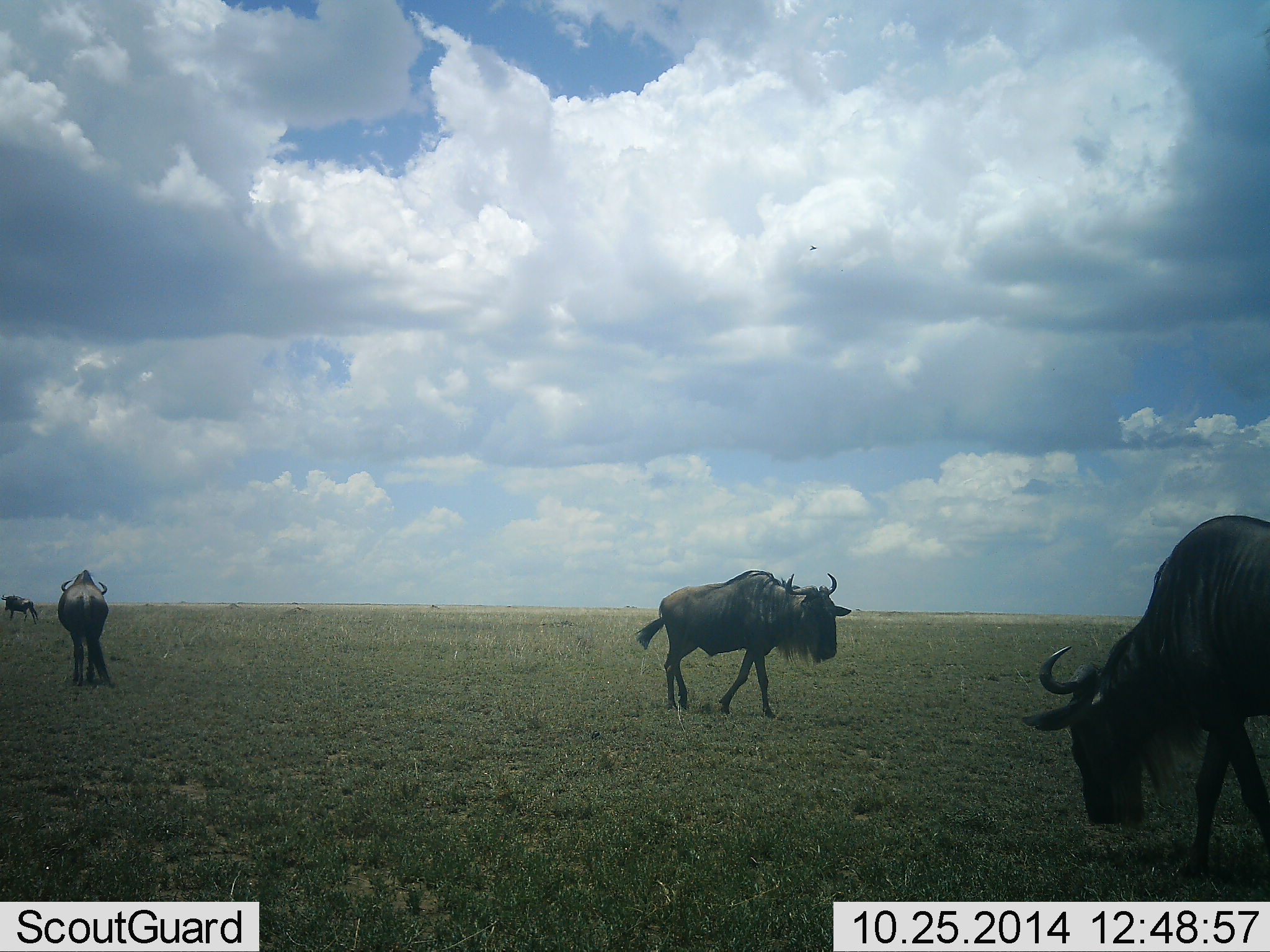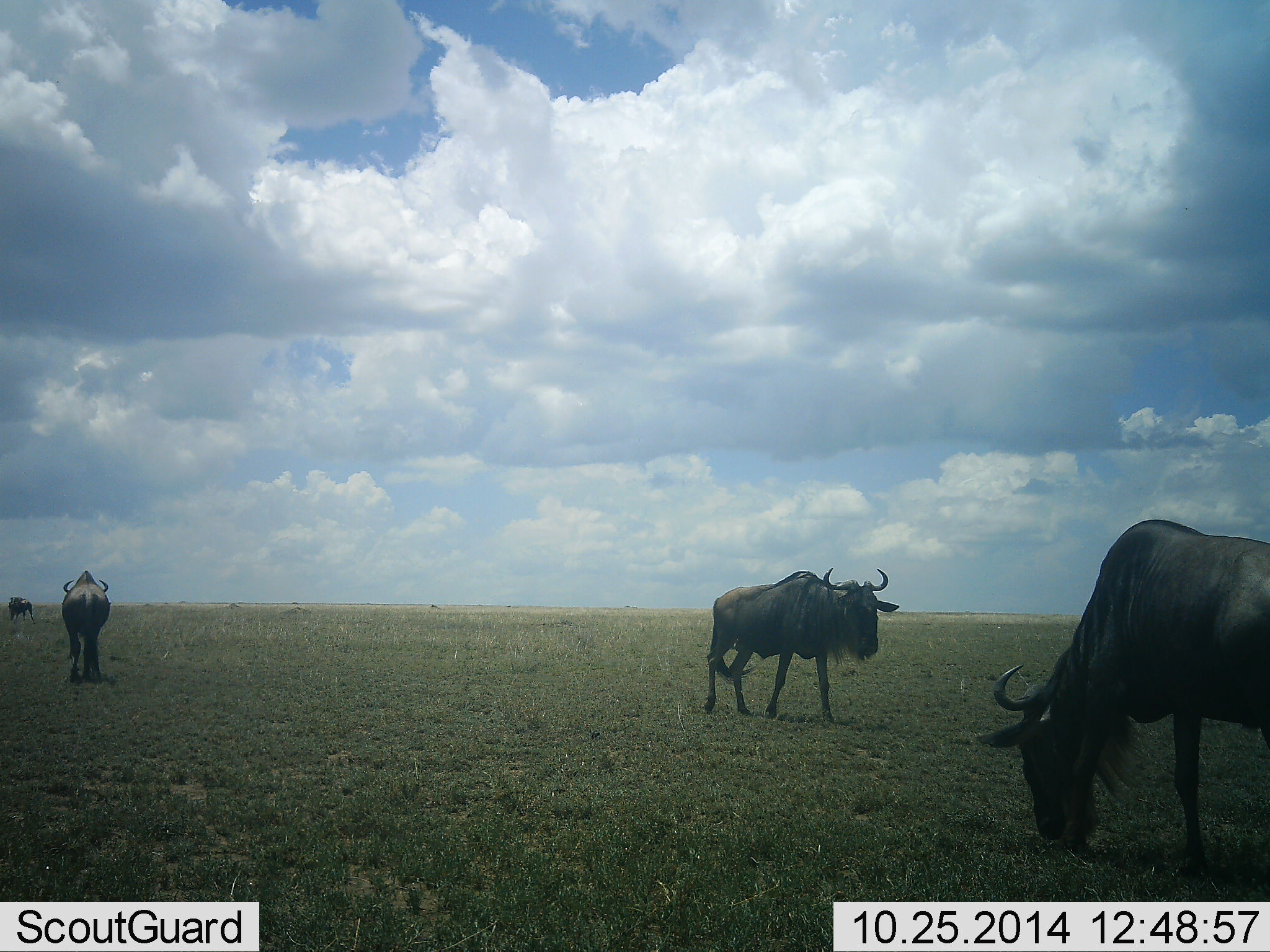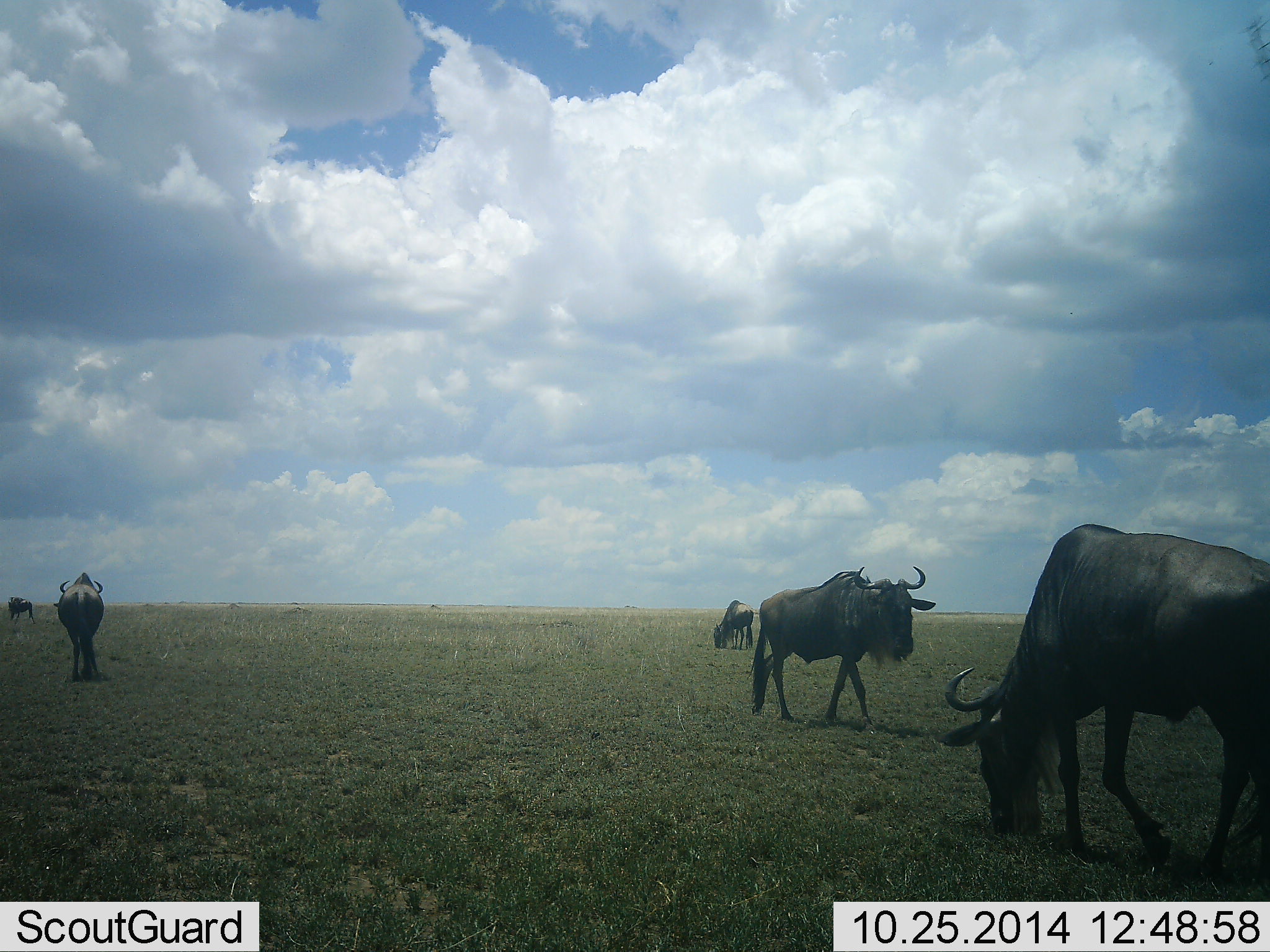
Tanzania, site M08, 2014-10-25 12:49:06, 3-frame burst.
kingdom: Animalia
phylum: Chordata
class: Mammalia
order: Artiodactyla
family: Bovidae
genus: Connochaetes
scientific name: Connochaetes taurinus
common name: blue wildebeest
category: wildebeest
Wildebeest (blue wildebeest) (Connochaetes taurinus), count 5. Behavior (volunteer vote fractions): standing 50%, resting 0%, moving 90%, interacting 0%. Young present (vote fraction): 0%. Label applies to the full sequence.